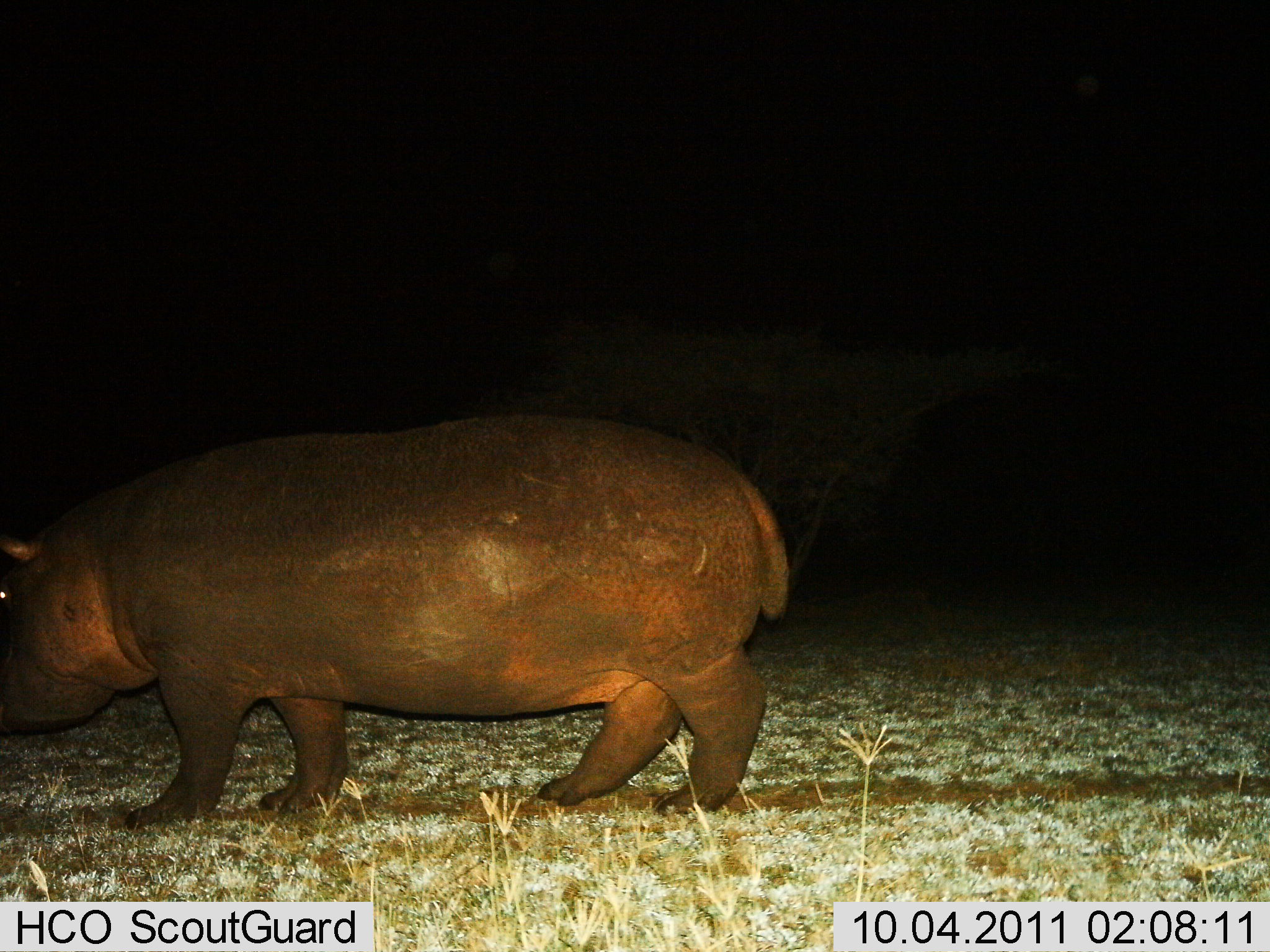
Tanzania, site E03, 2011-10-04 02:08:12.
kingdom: Animalia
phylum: Chordata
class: Mammalia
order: Artiodactyla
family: Hippopotamidae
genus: Hippopotamus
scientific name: Hippopotamus amphibius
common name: hippopotamus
Hippopotamus (Hippopotamus amphibius), count 1. Behavior (volunteer vote fractions): standing 36%, resting 0%, moving 71%, interacting 0%. Young present (vote fraction): 0%. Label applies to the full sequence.